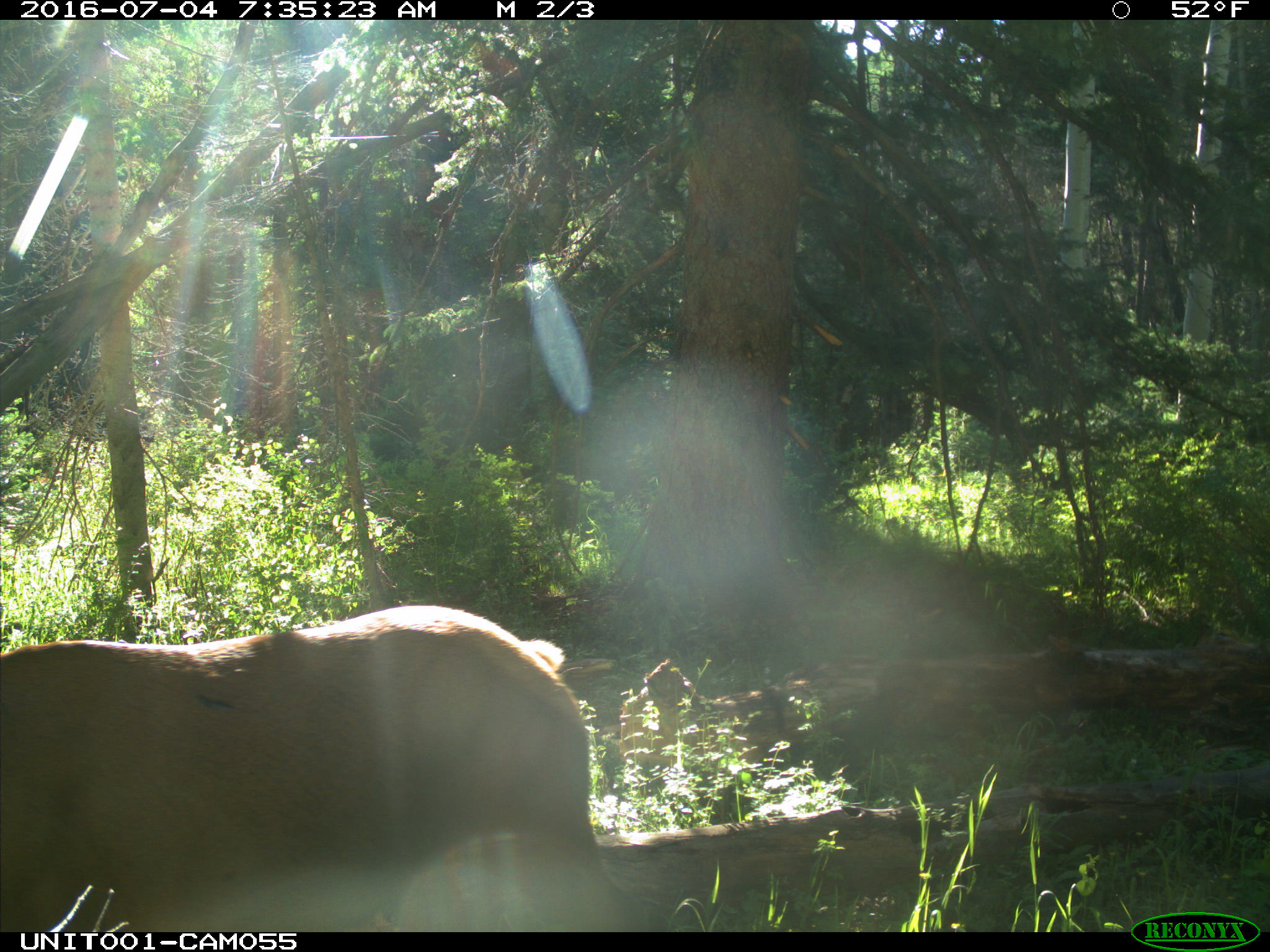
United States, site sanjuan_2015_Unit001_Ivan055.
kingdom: Animalia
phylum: Chordata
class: Mammalia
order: Artiodactyla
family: Cervidae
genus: Cervus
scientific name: Cervus elaphus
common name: red deer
Cervus elaphus (red deer).